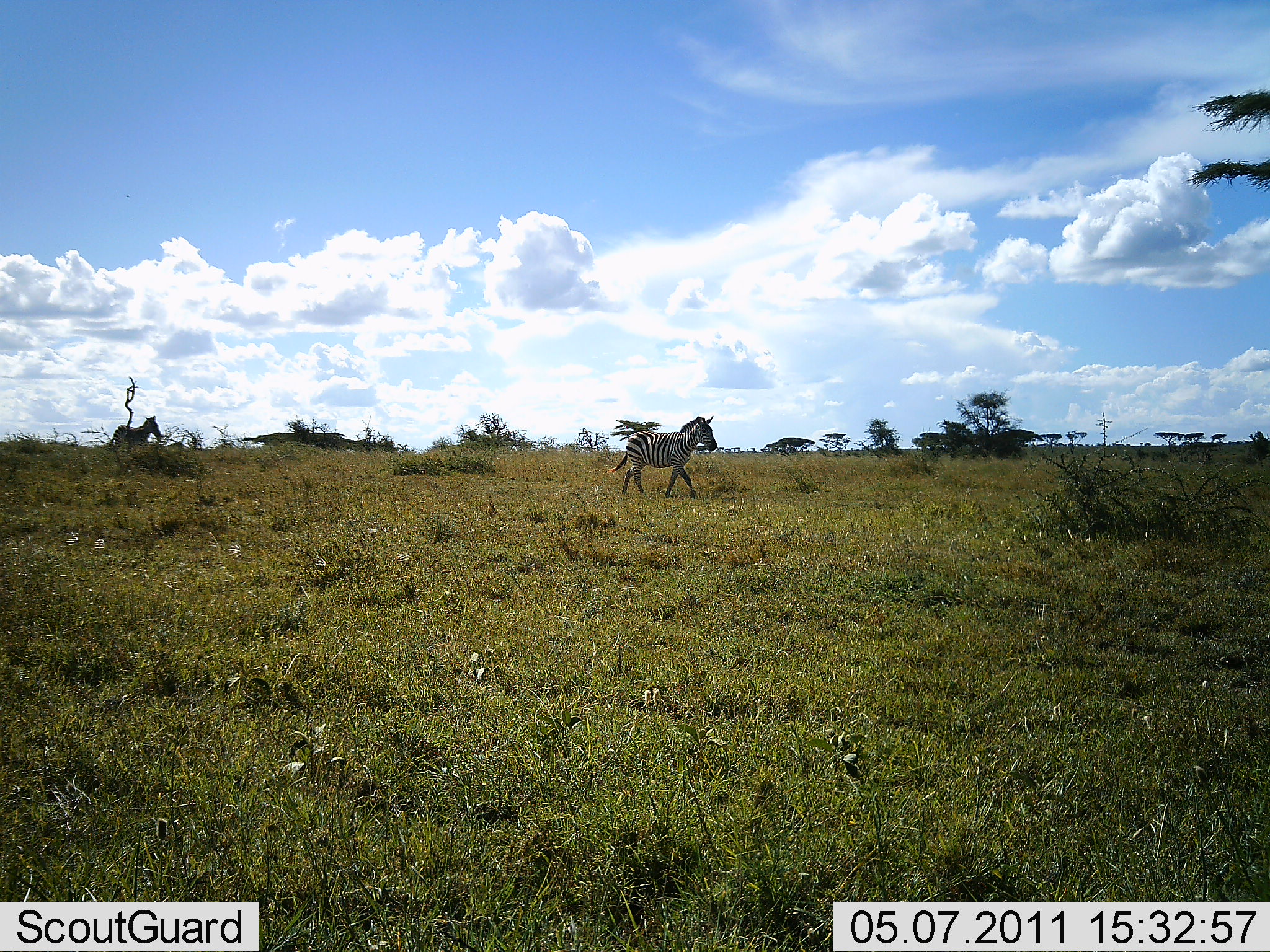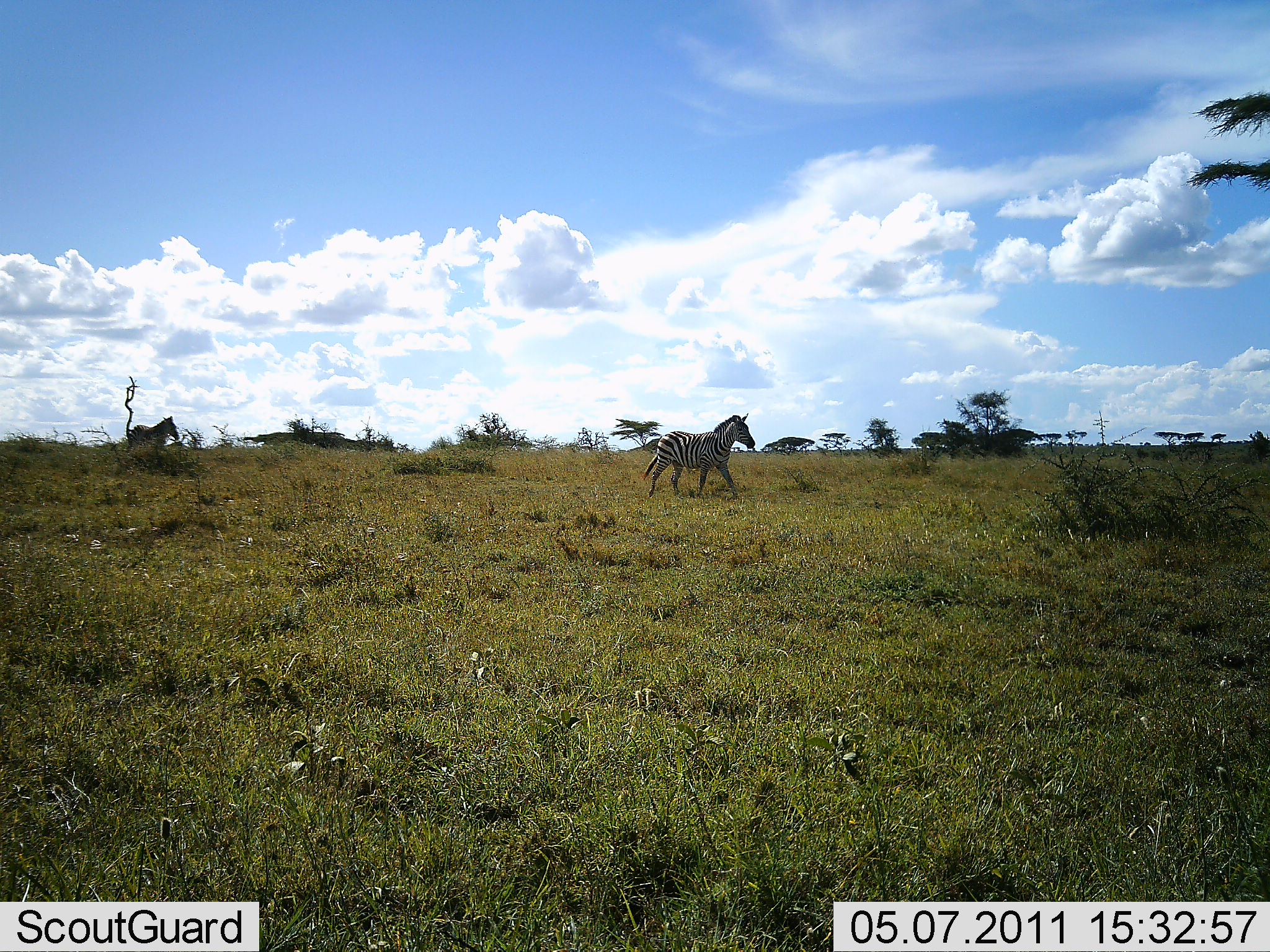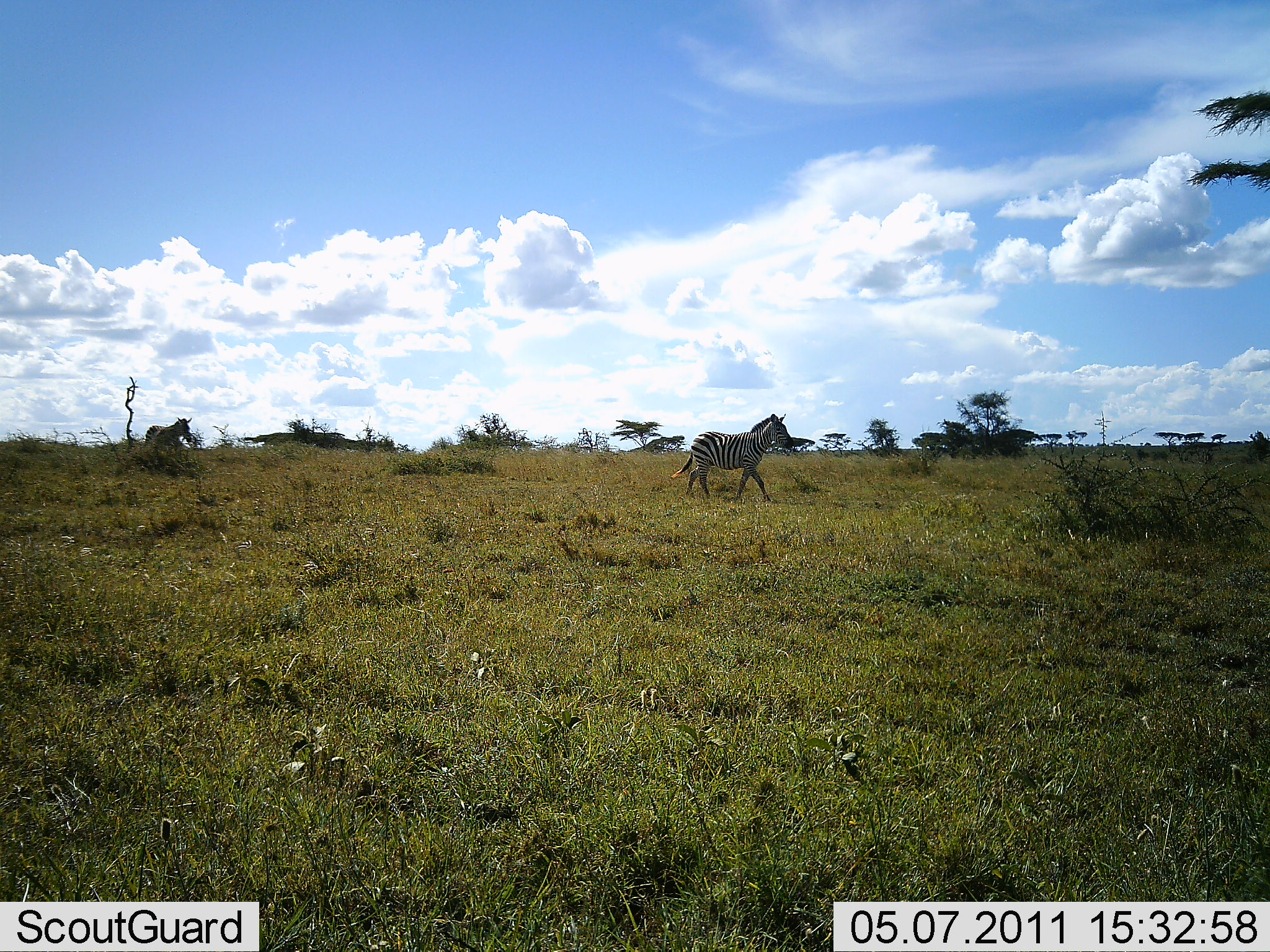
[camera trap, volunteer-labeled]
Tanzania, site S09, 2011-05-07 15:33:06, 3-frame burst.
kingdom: Animalia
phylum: Chordata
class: Mammalia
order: Perissodactyla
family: Equidae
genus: Equus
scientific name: Equus quagga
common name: plains zebra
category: zebra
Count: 2.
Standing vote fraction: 0%.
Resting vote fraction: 0%.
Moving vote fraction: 100%.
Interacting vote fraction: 0%.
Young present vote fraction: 0%.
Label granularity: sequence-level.